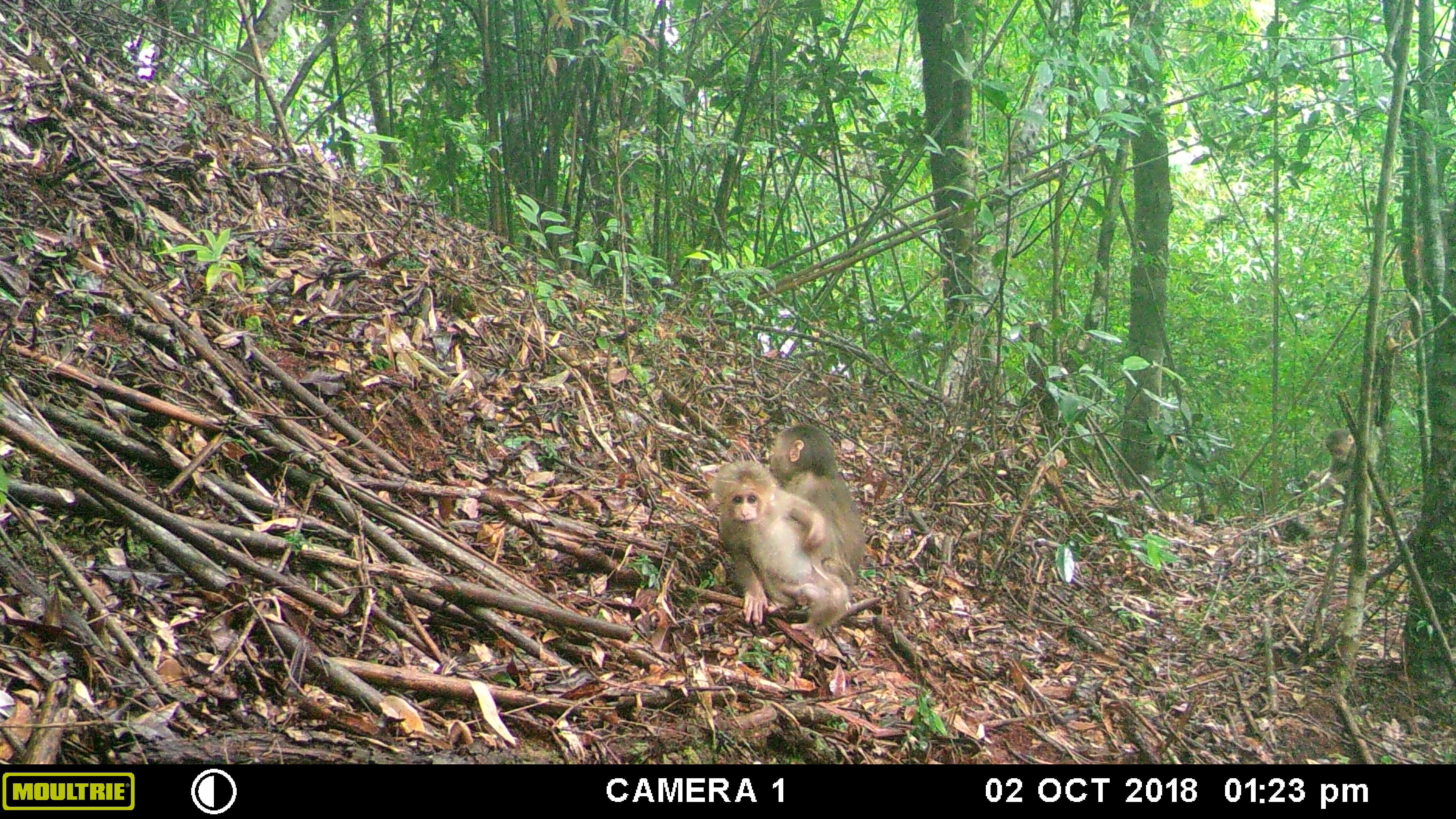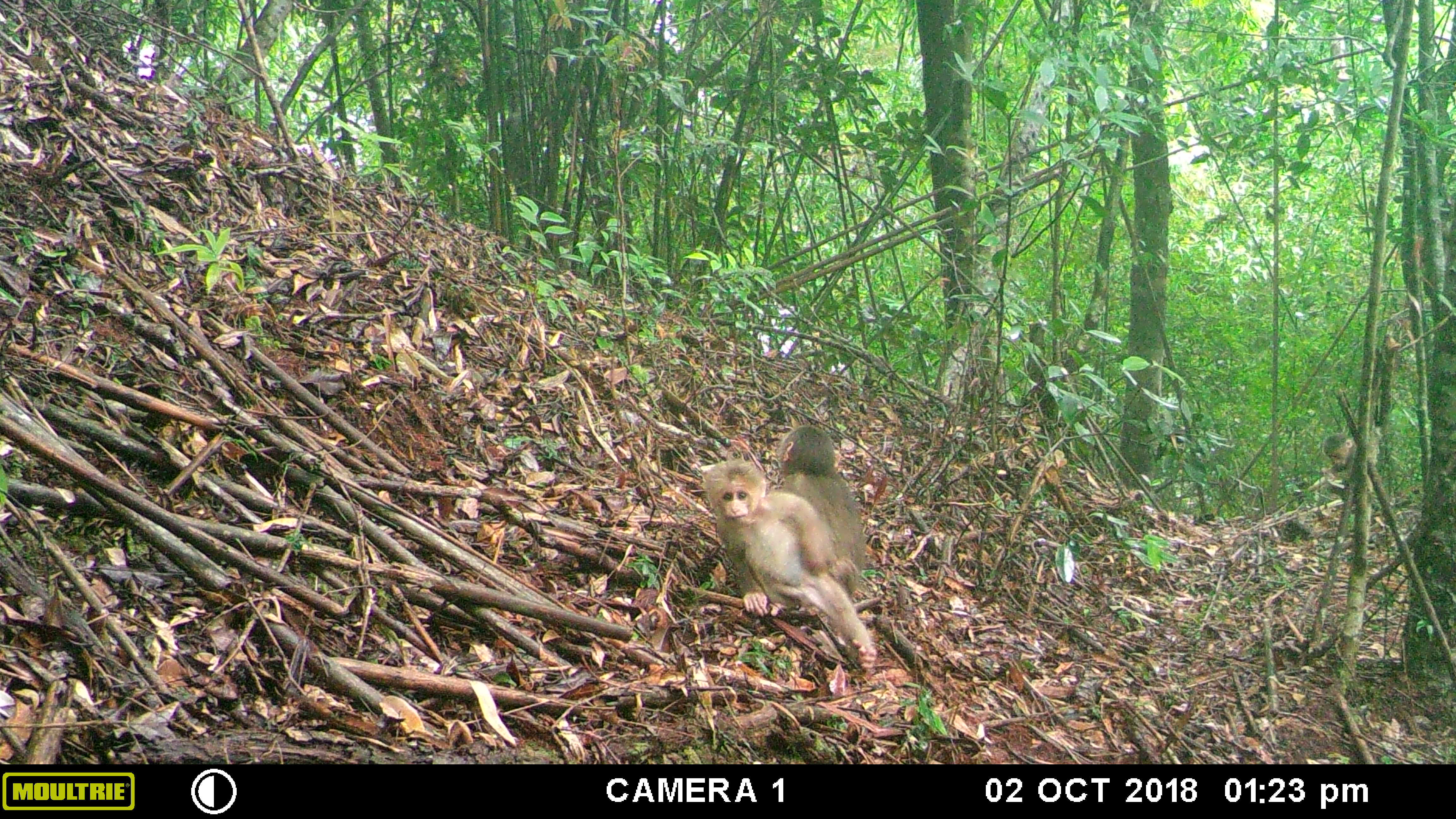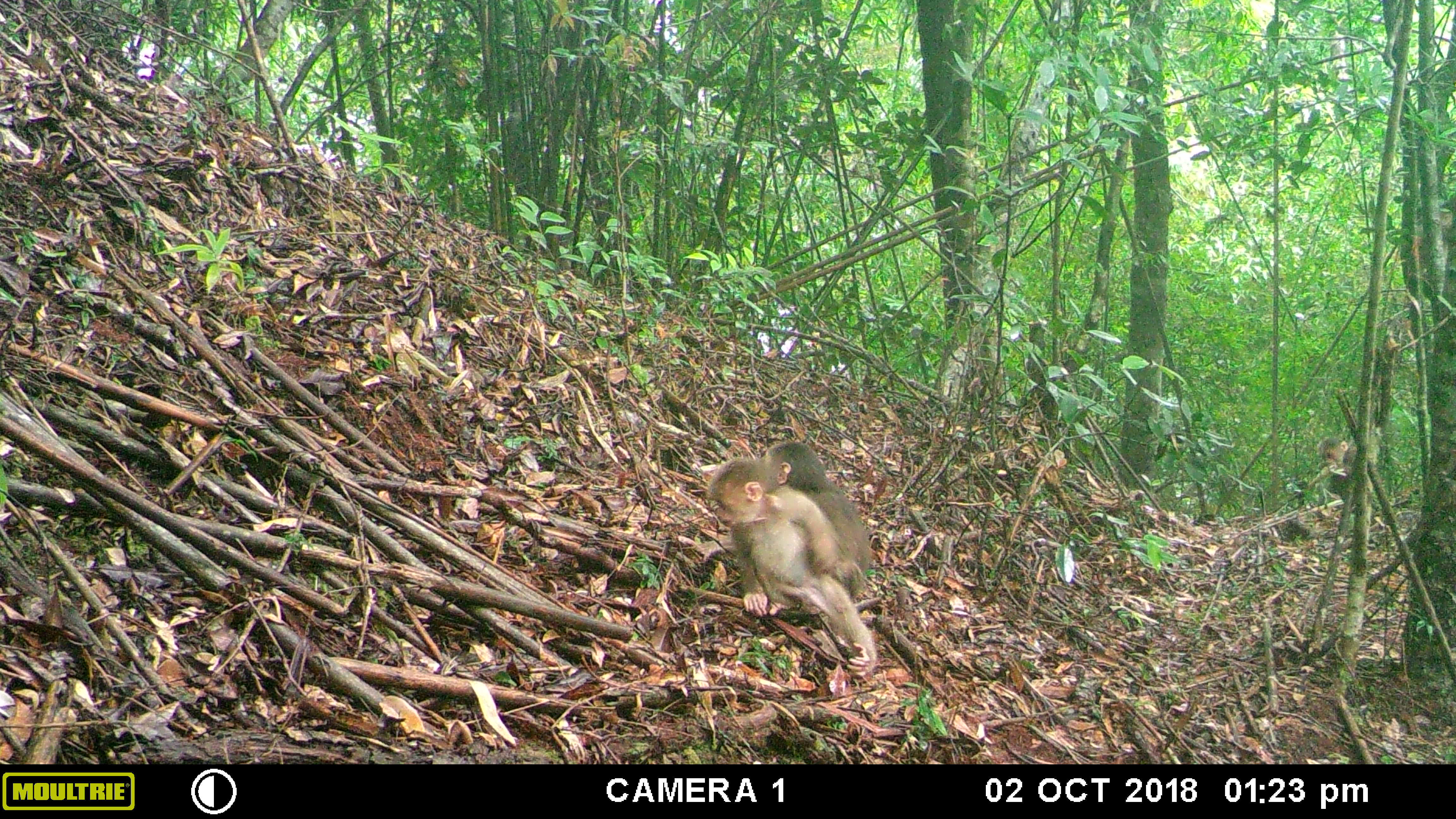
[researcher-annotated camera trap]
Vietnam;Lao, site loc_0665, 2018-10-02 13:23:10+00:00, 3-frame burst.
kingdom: Animalia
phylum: Chordata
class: Mammalia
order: Primates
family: Cercopithecidae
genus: Macaca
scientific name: Macaca arctoides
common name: stump-tailed macaque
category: stump tailed macaque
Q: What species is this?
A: Stump tailed macaque (stump-tailed macaque) (Macaca arctoides).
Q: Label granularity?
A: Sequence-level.